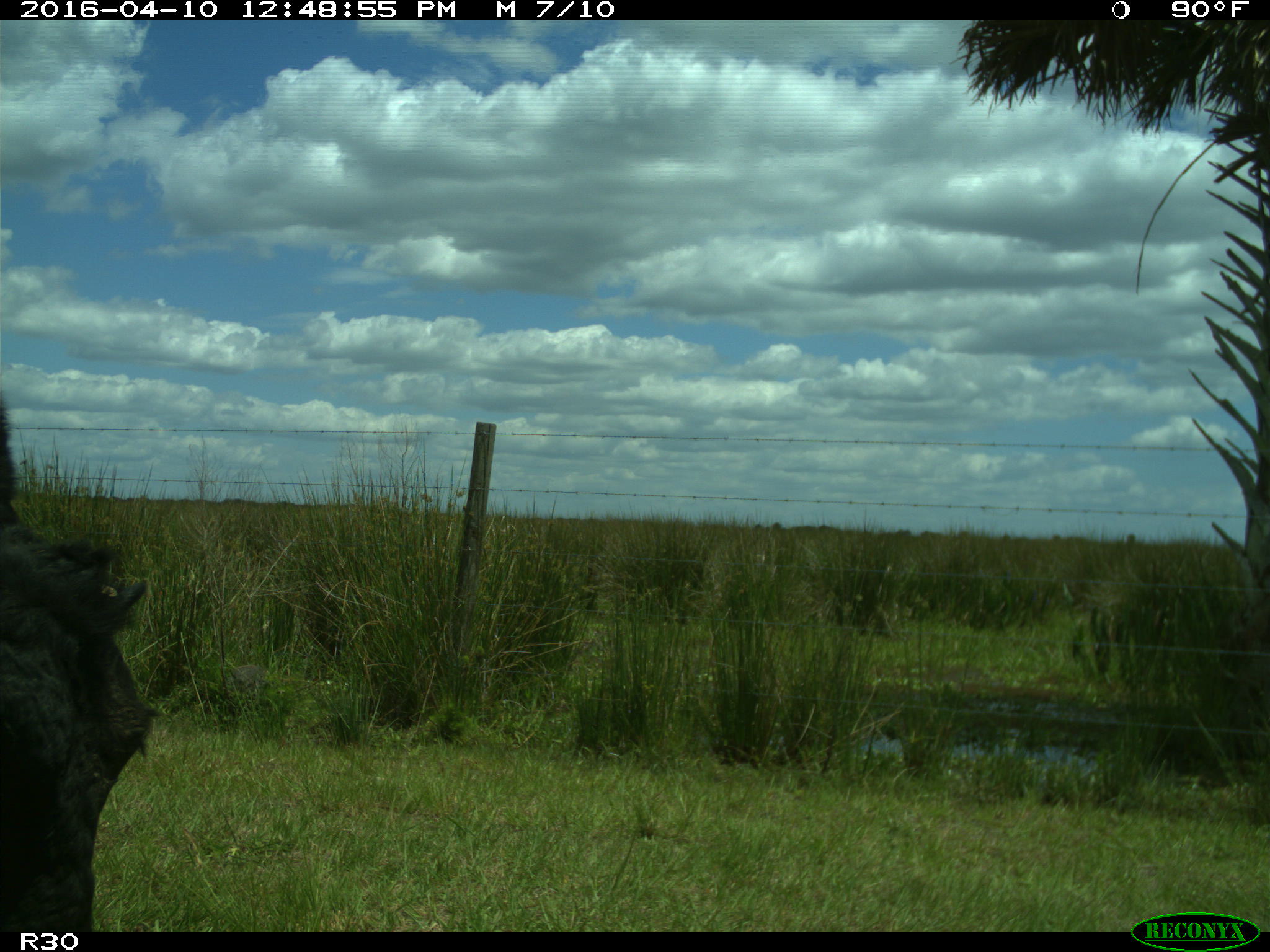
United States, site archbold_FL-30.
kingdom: Animalia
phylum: Chordata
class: Mammalia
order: Artiodactyla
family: Bovidae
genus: Bos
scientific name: Bos taurus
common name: domestic cow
Bos taurus (domestic cow).